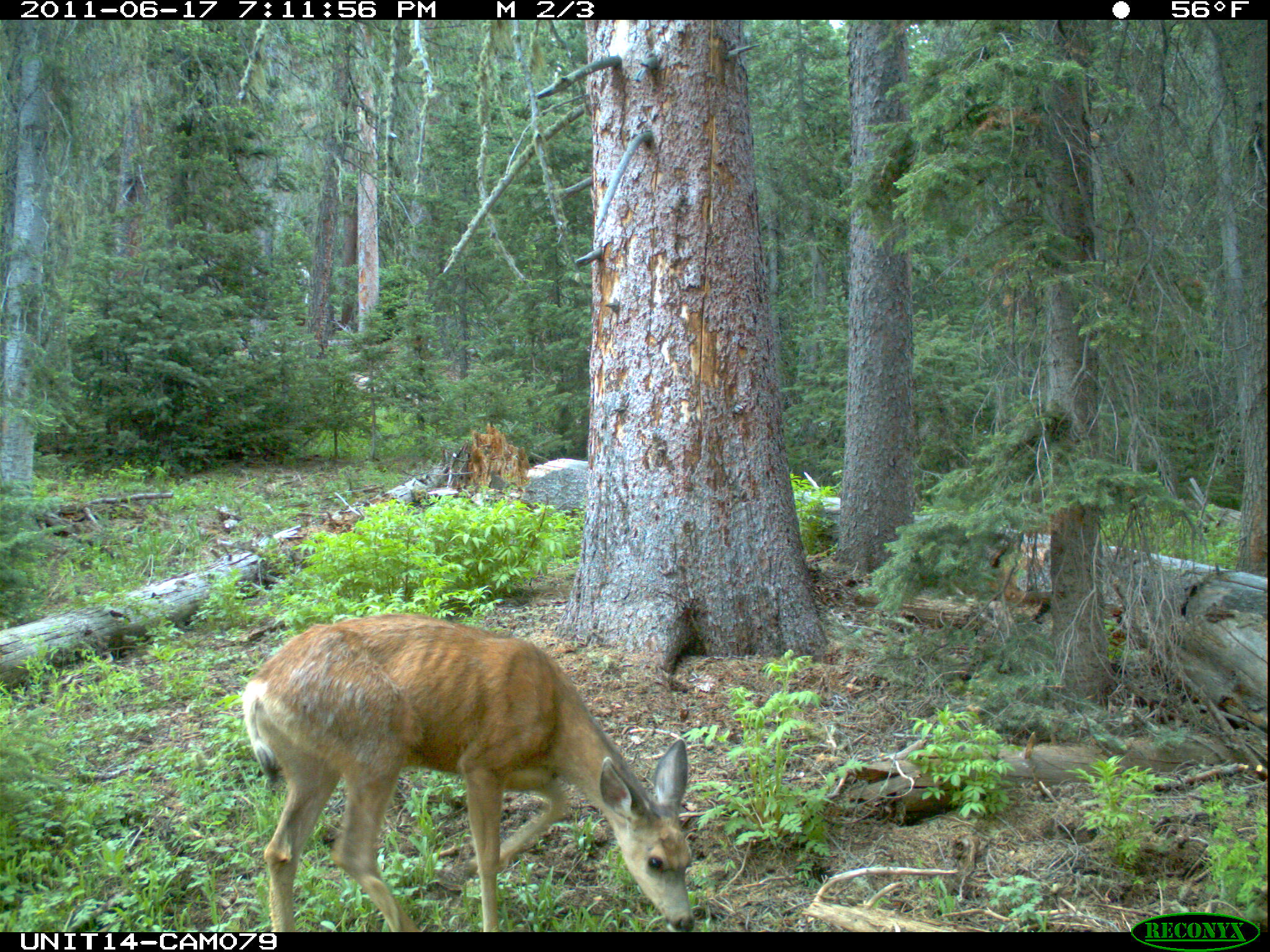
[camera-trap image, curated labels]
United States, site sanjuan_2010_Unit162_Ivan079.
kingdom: Animalia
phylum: Chordata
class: Mammalia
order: Artiodactyla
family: Cervidae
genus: Odocoileus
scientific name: Odocoileus hemionus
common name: mule deer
Odocoileus hemionus (mule deer).